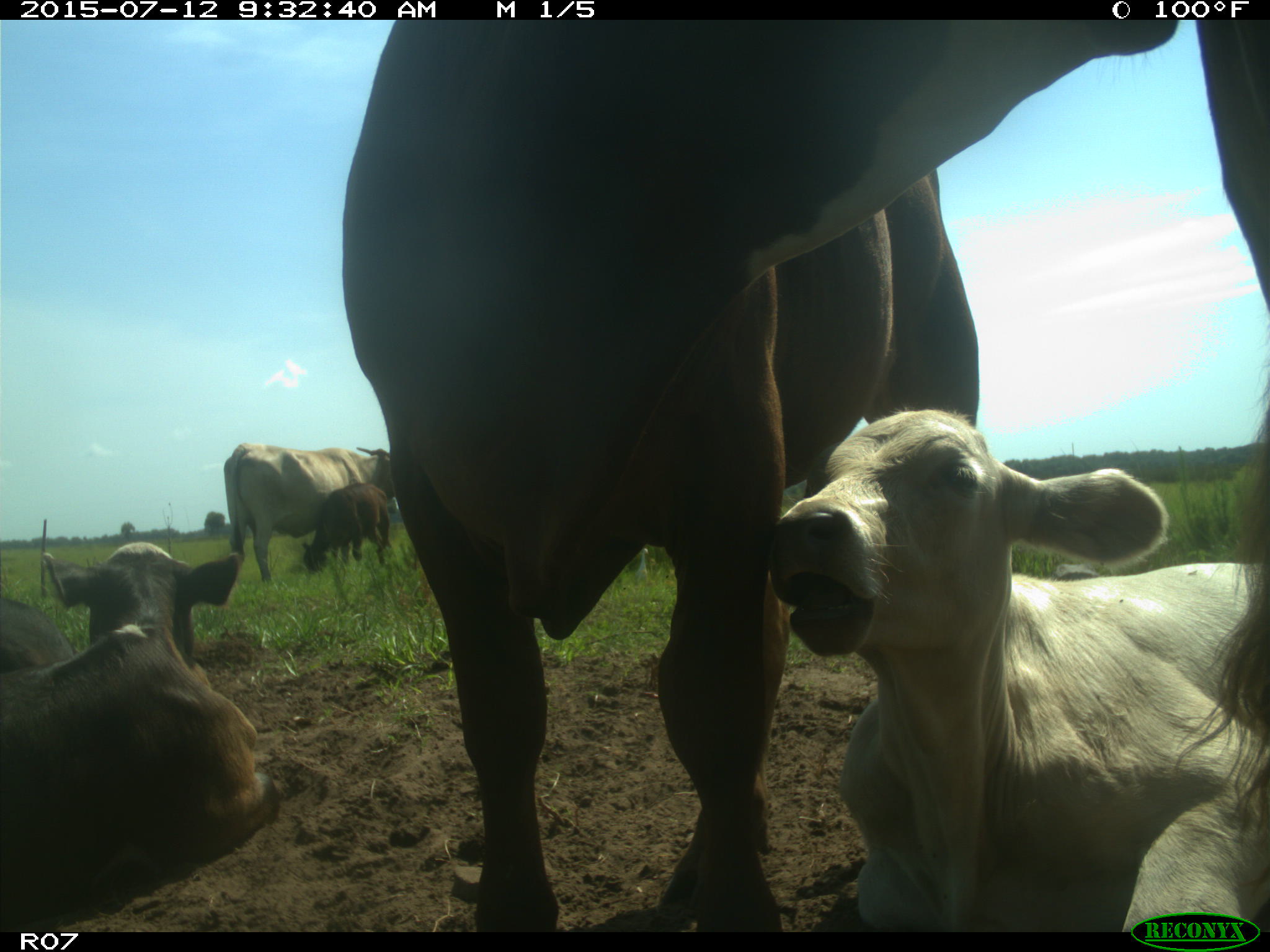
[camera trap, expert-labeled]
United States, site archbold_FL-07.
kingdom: Animalia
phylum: Chordata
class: Mammalia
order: Artiodactyla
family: Bovidae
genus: Bos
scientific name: Bos taurus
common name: domestic cow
Bos taurus (domestic cow).